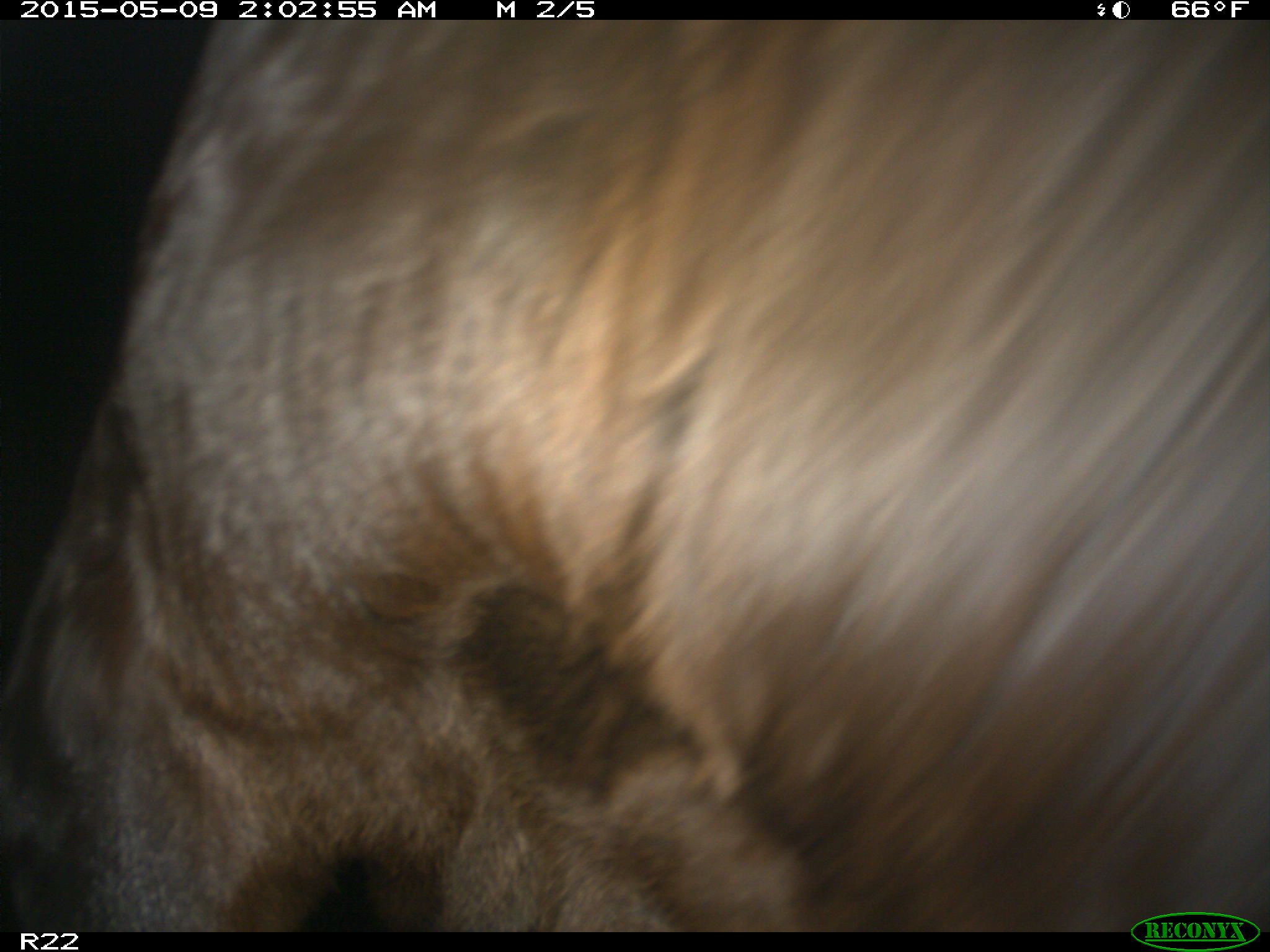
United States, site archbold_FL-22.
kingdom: Animalia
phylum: Chordata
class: Mammalia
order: Artiodactyla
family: Bovidae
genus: Bos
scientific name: Bos taurus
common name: domestic cow